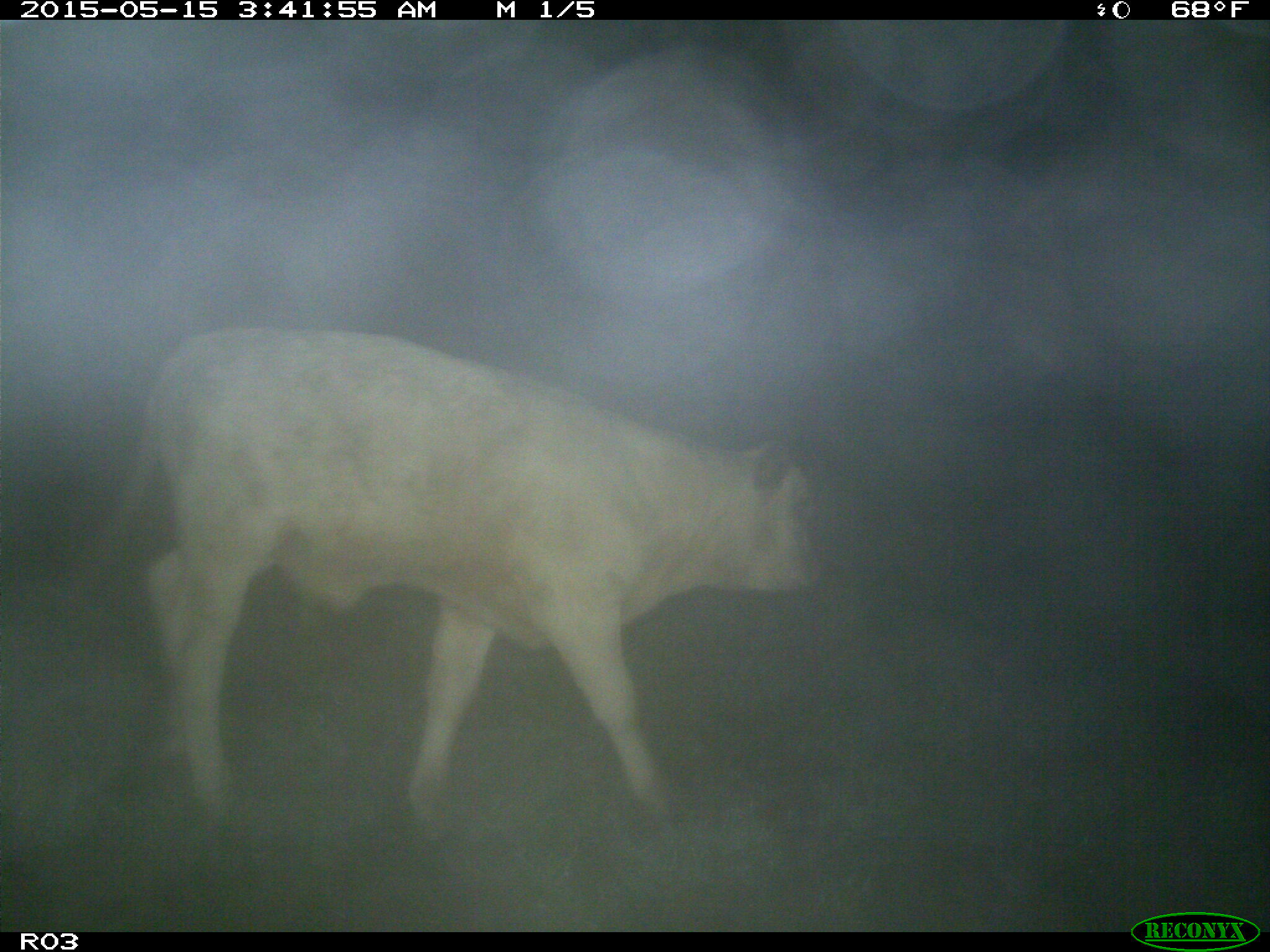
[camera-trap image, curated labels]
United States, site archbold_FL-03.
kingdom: Animalia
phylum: Chordata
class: Mammalia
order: Artiodactyla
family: Bovidae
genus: Bos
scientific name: Bos taurus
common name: domestic cow